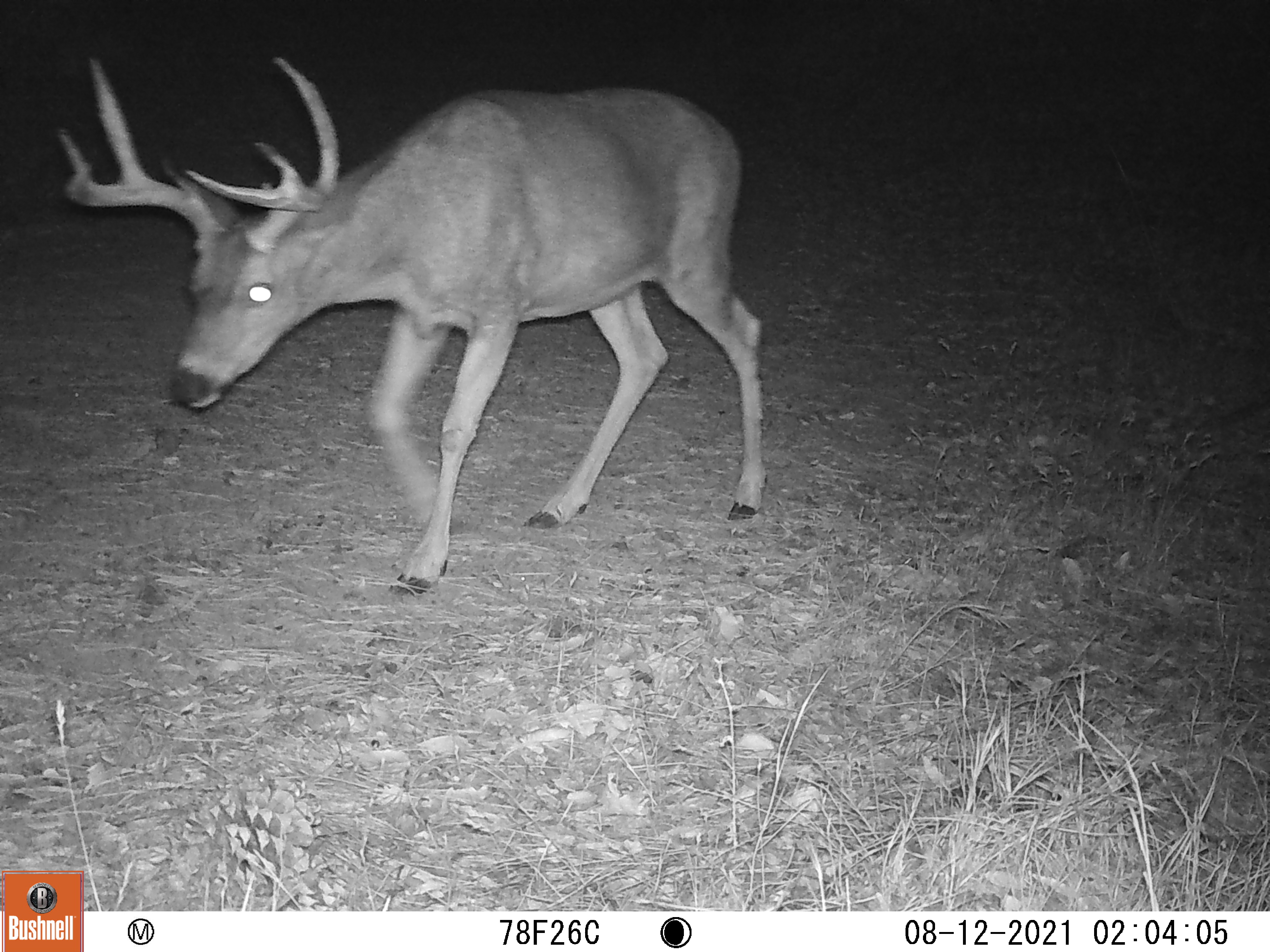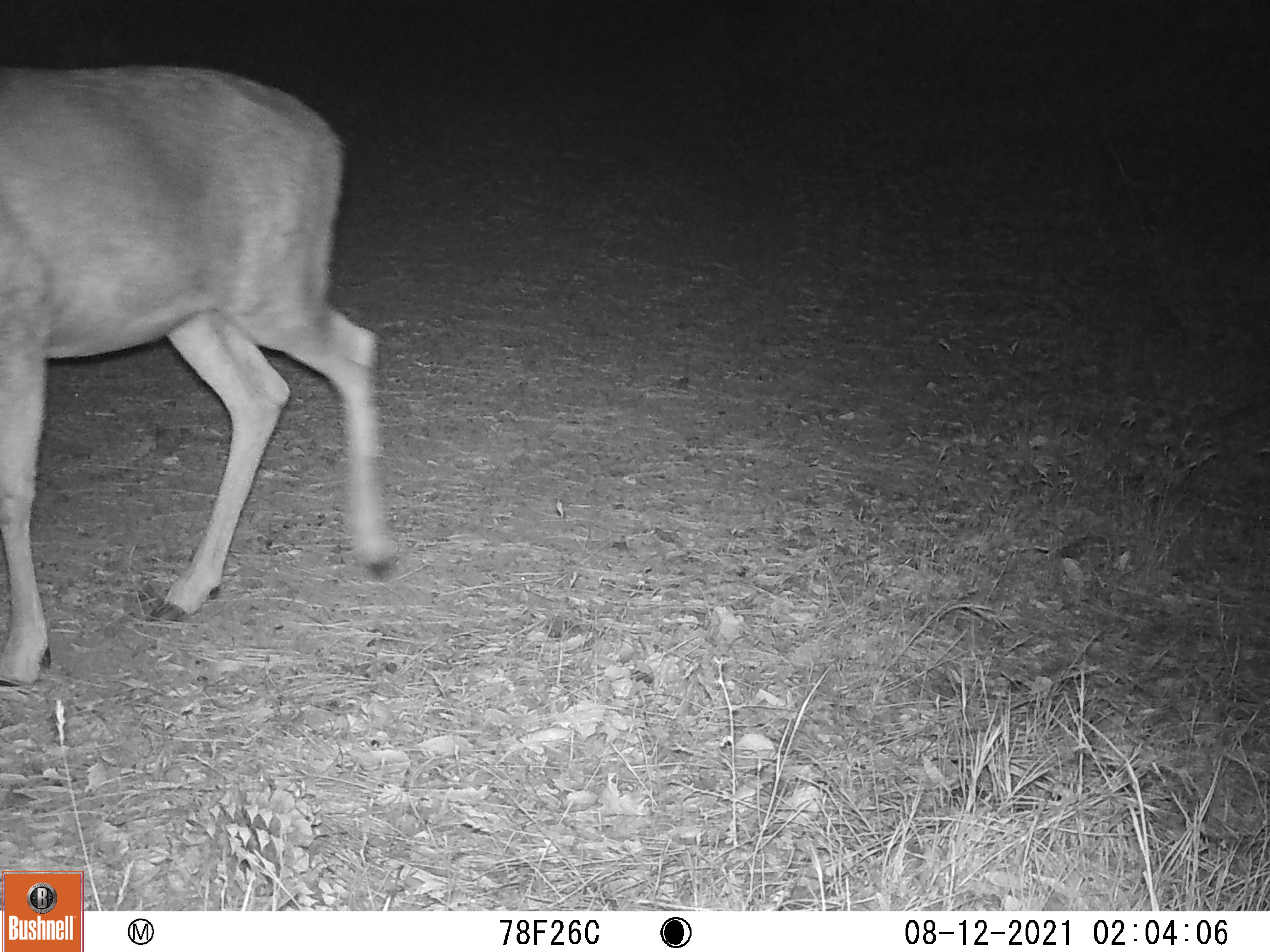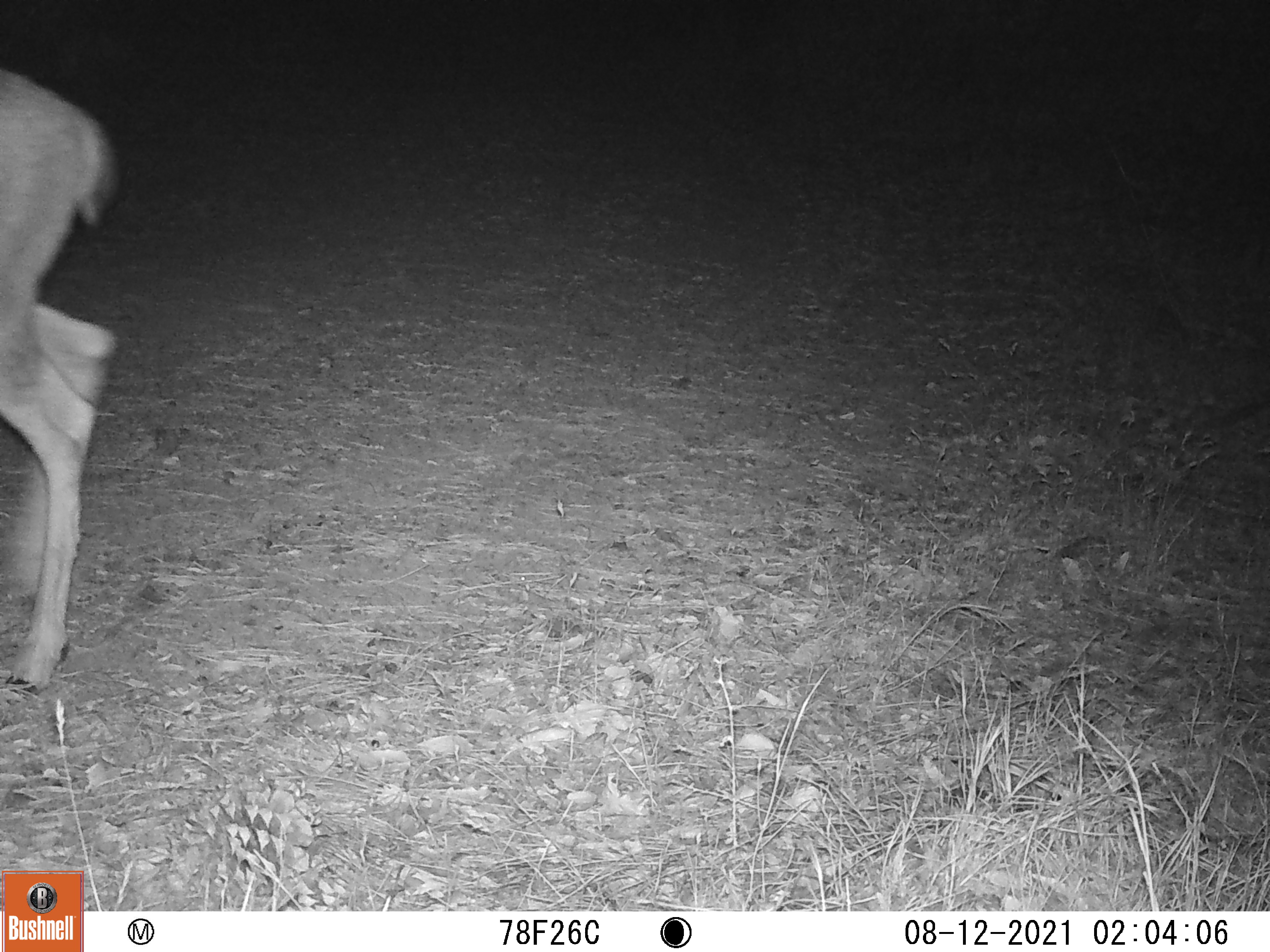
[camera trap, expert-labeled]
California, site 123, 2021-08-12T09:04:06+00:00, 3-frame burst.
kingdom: Animalia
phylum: Chordata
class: Mammalia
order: Artiodactyla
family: Cervidae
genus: Odocoileus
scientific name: Odocoileus hemionus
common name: mule deer